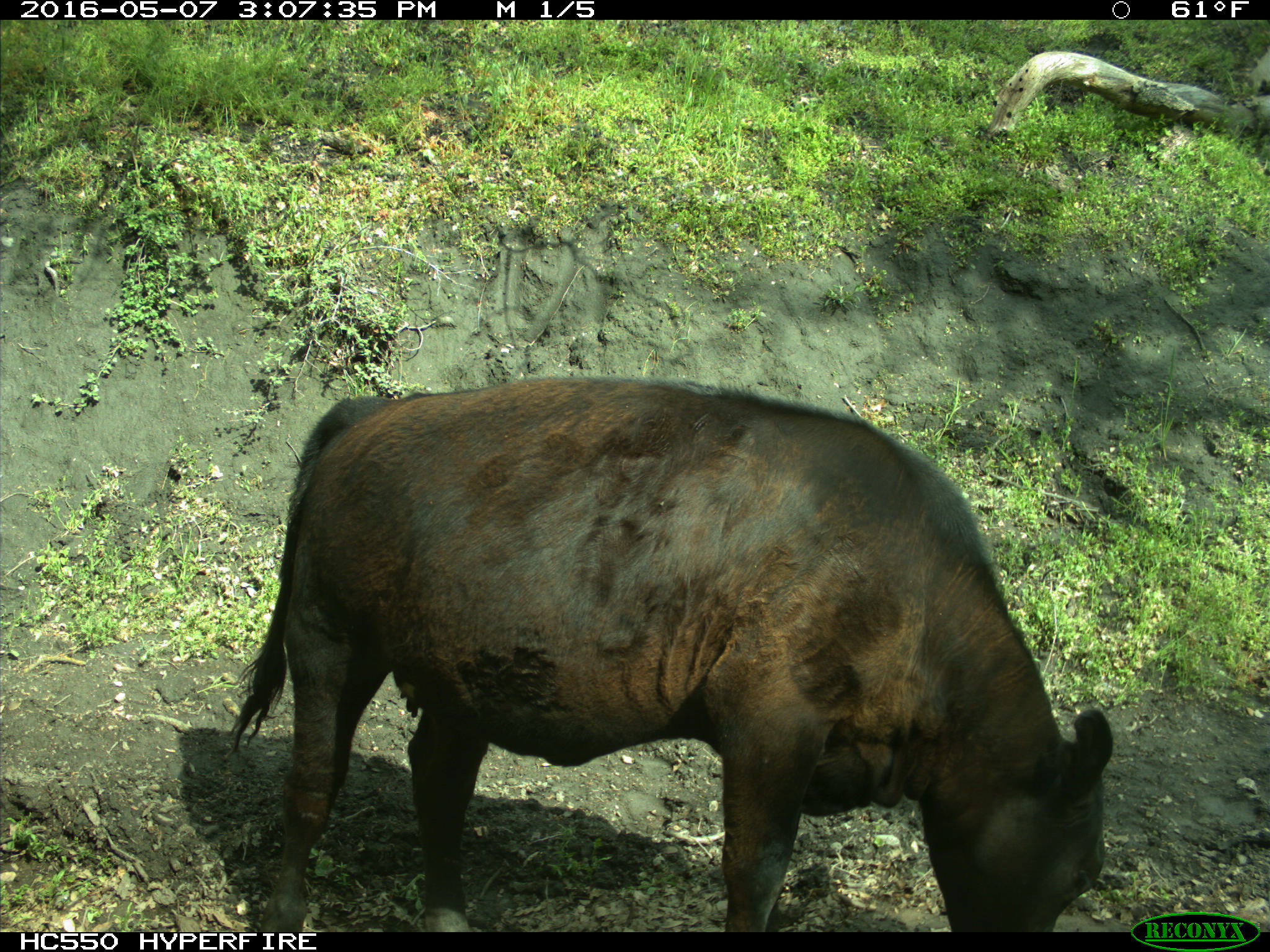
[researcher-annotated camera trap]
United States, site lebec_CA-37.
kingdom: Animalia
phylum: Chordata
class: Mammalia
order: Artiodactyla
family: Bovidae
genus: Bos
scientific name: Bos taurus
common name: domestic cow